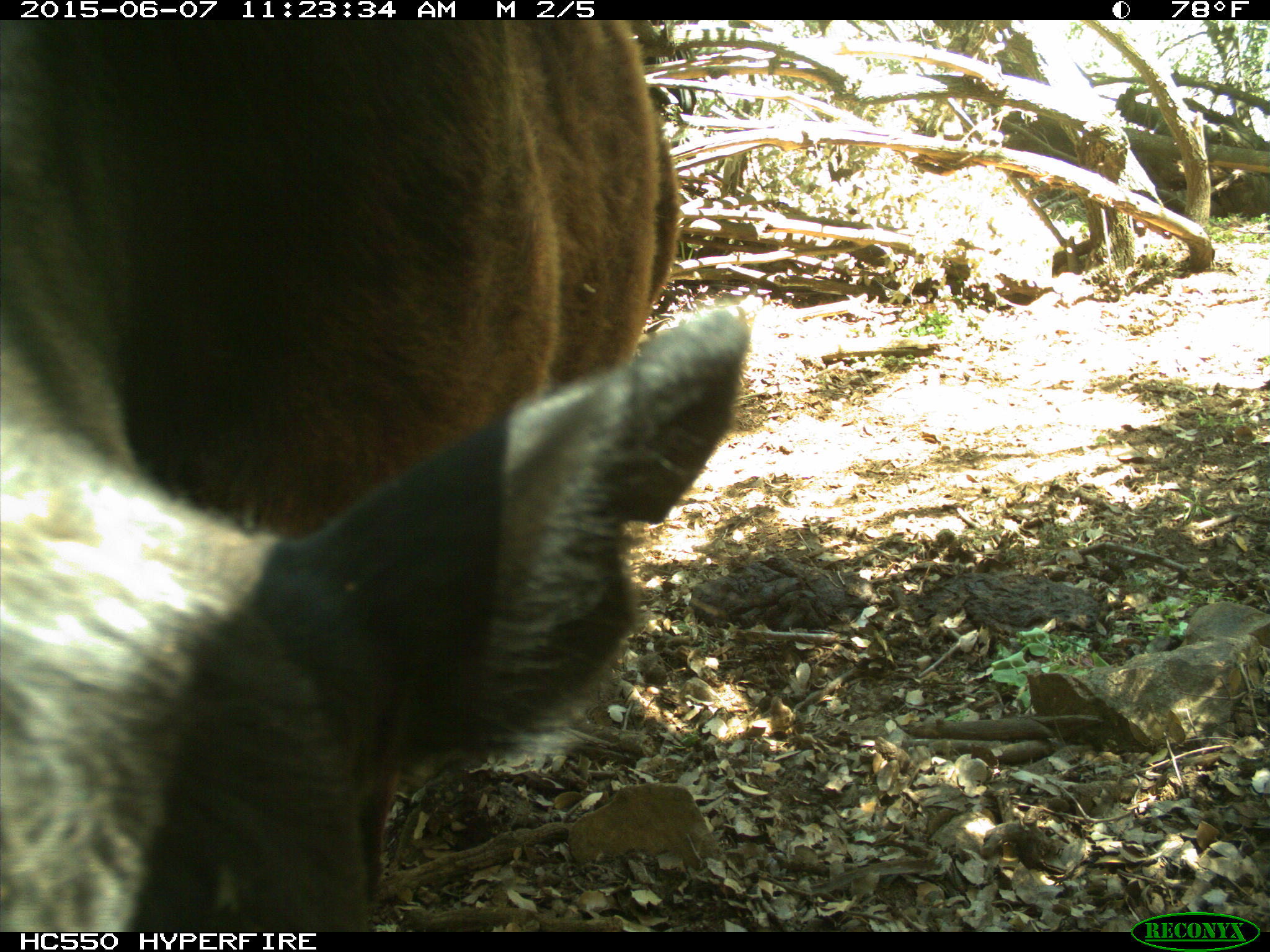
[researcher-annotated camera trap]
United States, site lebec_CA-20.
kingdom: Animalia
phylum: Chordata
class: Mammalia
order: Artiodactyla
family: Bovidae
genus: Bos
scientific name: Bos taurus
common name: domestic cow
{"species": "Bos taurus (domestic cow)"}